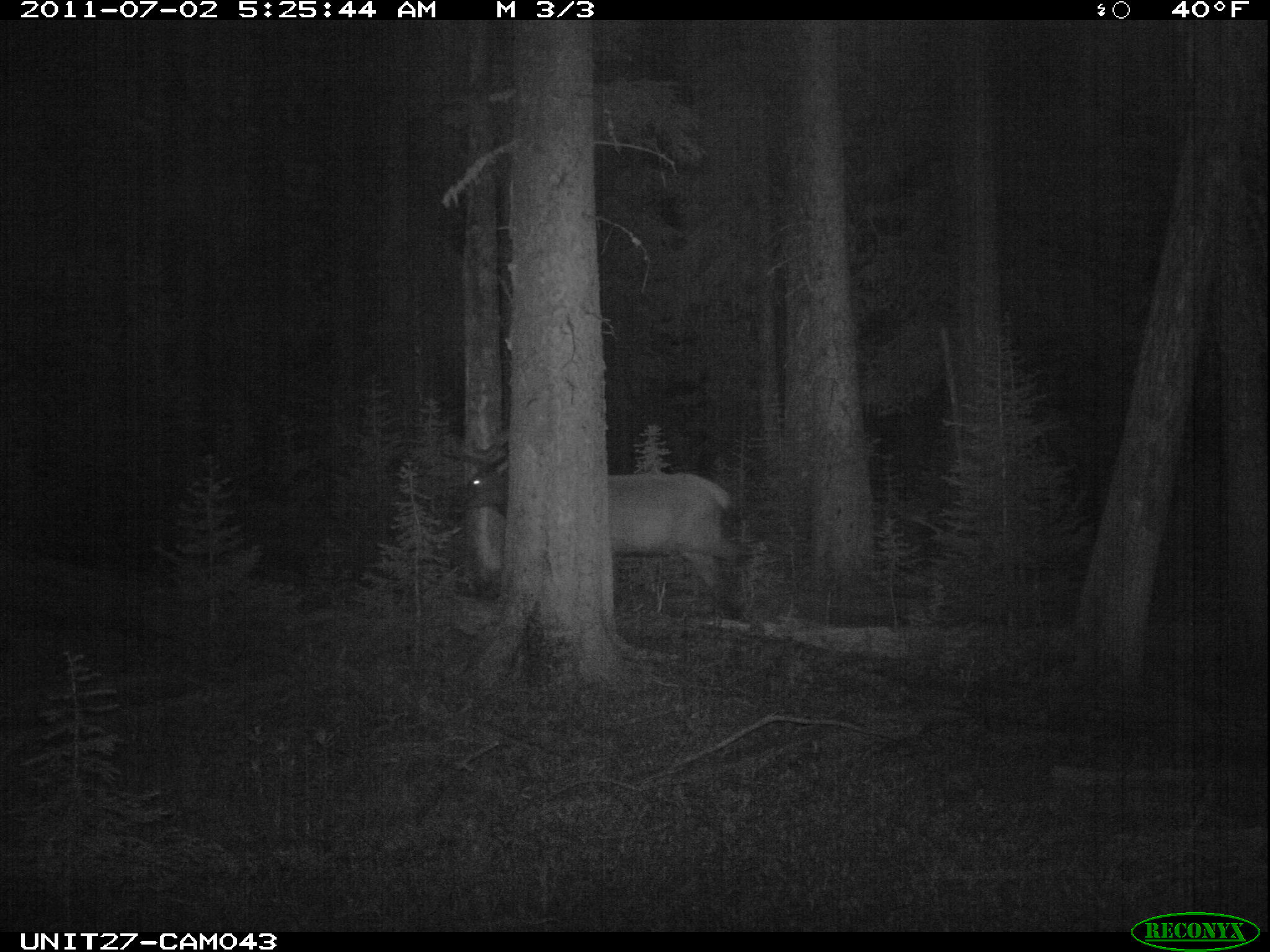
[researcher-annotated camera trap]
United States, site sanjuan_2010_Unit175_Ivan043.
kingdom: Animalia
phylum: Chordata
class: Mammalia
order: Artiodactyla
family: Cervidae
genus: Cervus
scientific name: Cervus elaphus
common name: red deer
Cervus elaphus (red deer).